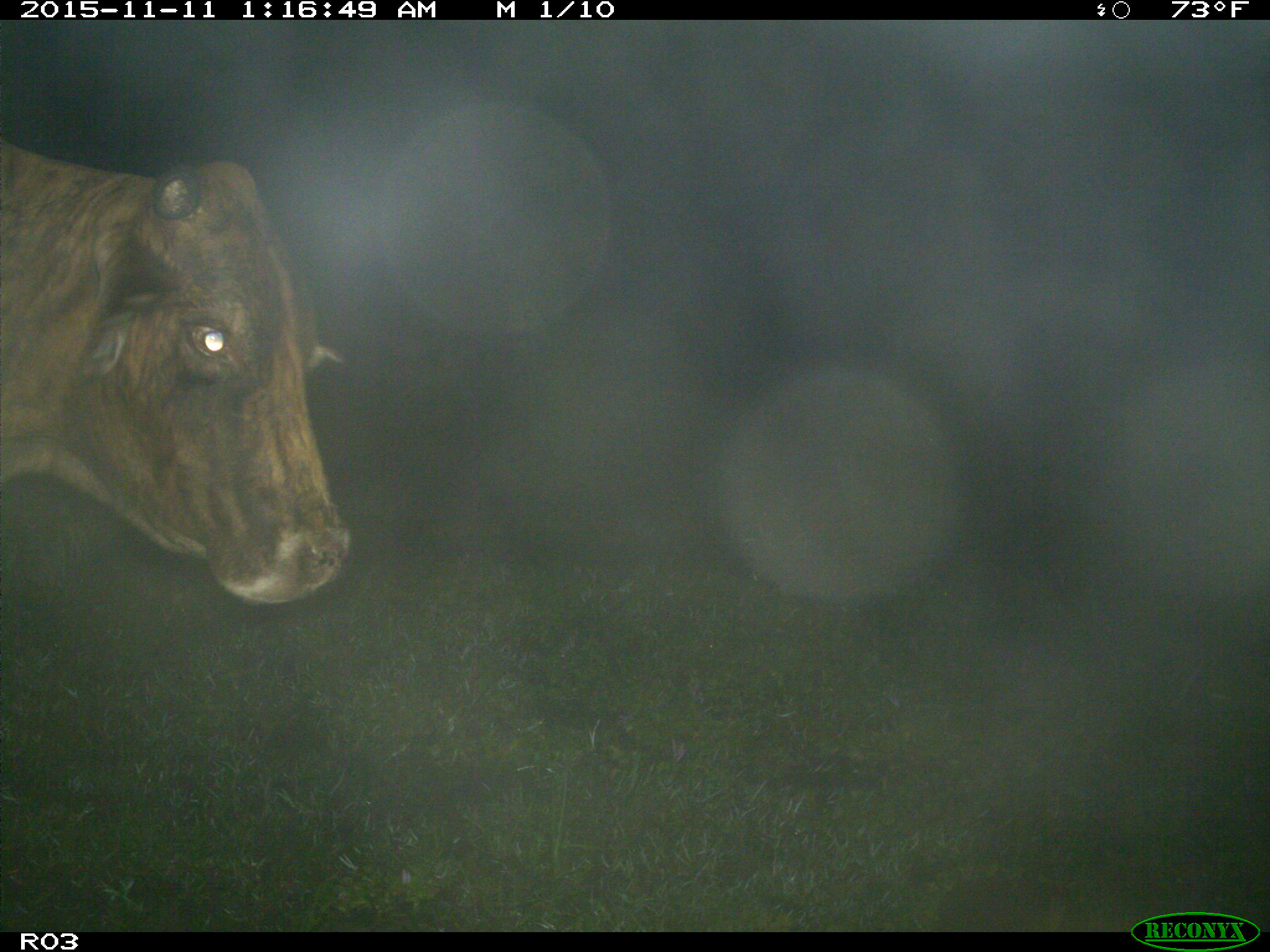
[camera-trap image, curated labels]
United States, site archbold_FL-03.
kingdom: Animalia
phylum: Chordata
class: Mammalia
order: Artiodactyla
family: Bovidae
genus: Bos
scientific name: Bos taurus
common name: domestic cow